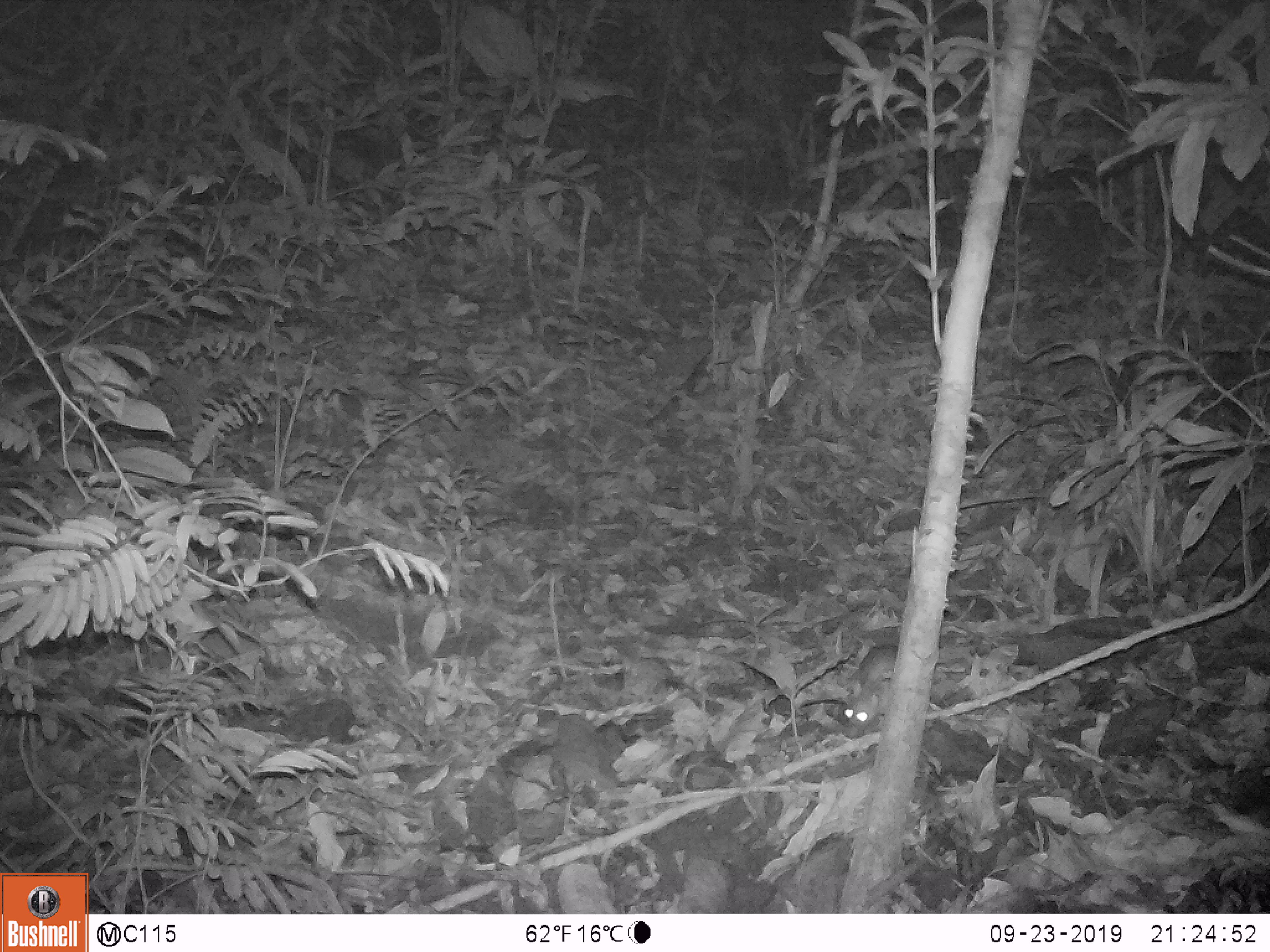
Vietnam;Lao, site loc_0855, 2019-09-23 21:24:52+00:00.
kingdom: Animalia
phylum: Chordata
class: Mammalia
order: Rodentia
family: Muridae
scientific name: Muridae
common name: old-world mice and rats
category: unidentified murid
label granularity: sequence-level